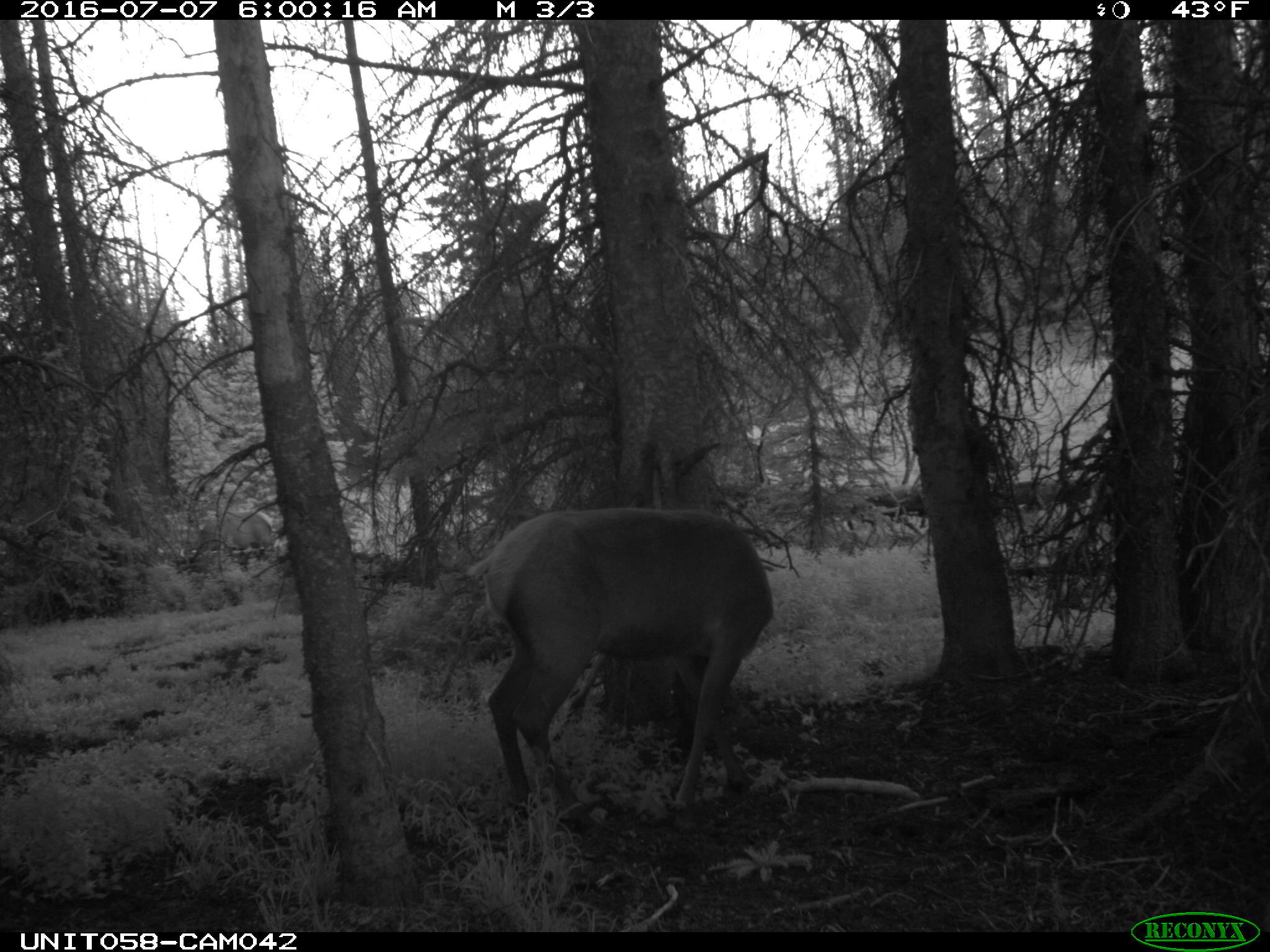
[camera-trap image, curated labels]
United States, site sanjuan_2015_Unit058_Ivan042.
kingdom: Animalia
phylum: Chordata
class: Mammalia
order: Artiodactyla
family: Cervidae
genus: Cervus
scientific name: Cervus elaphus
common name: red deer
Cervus elaphus (red deer).